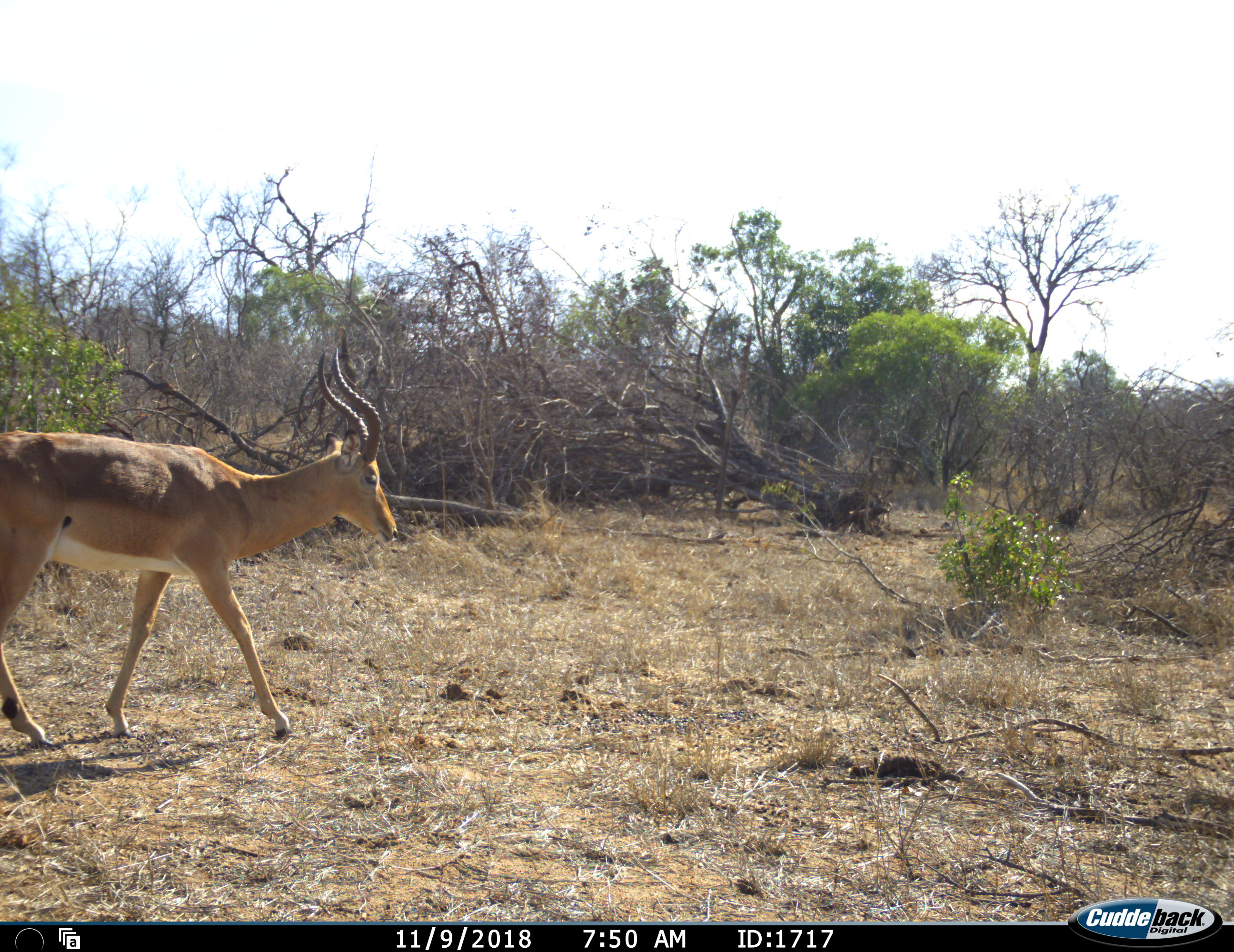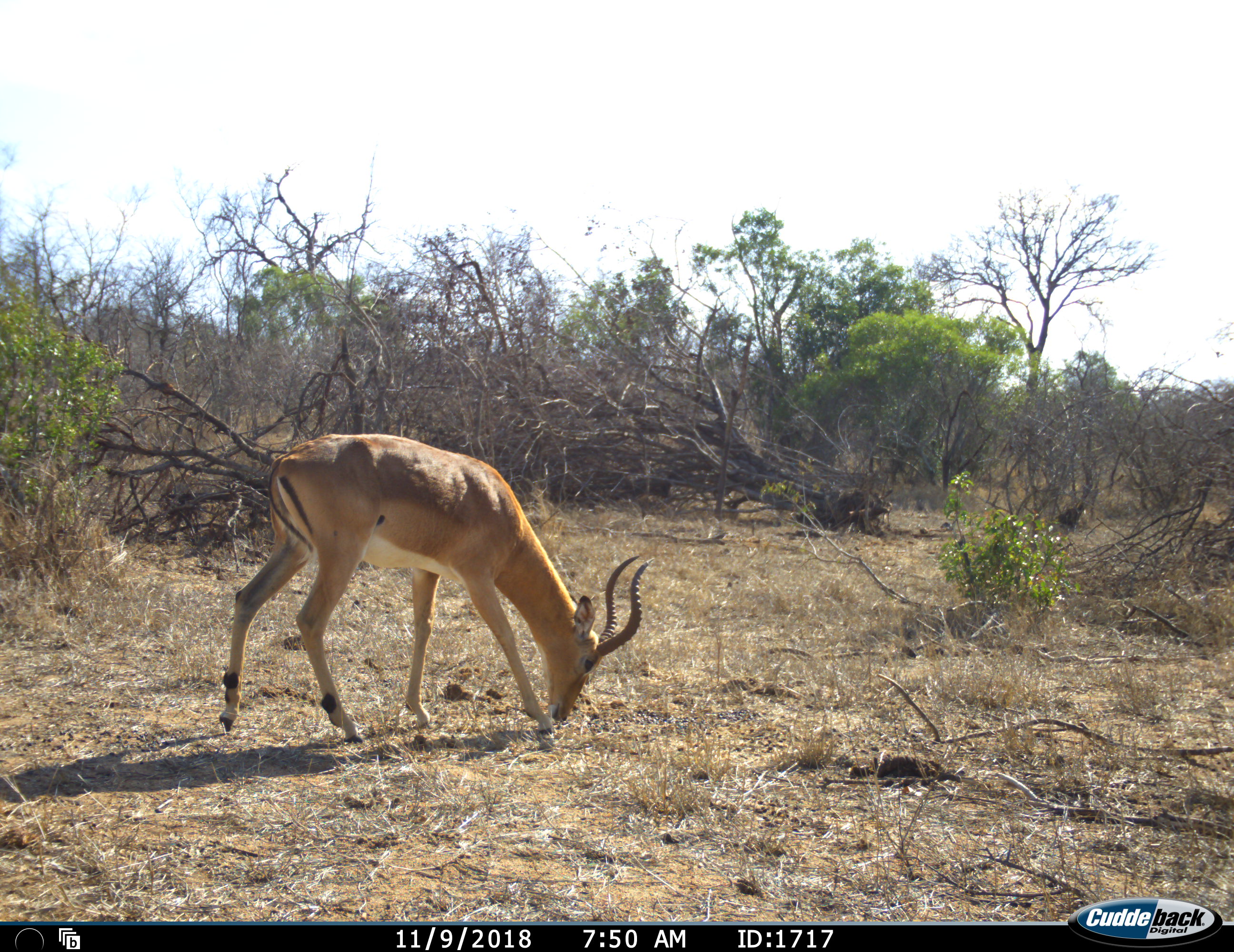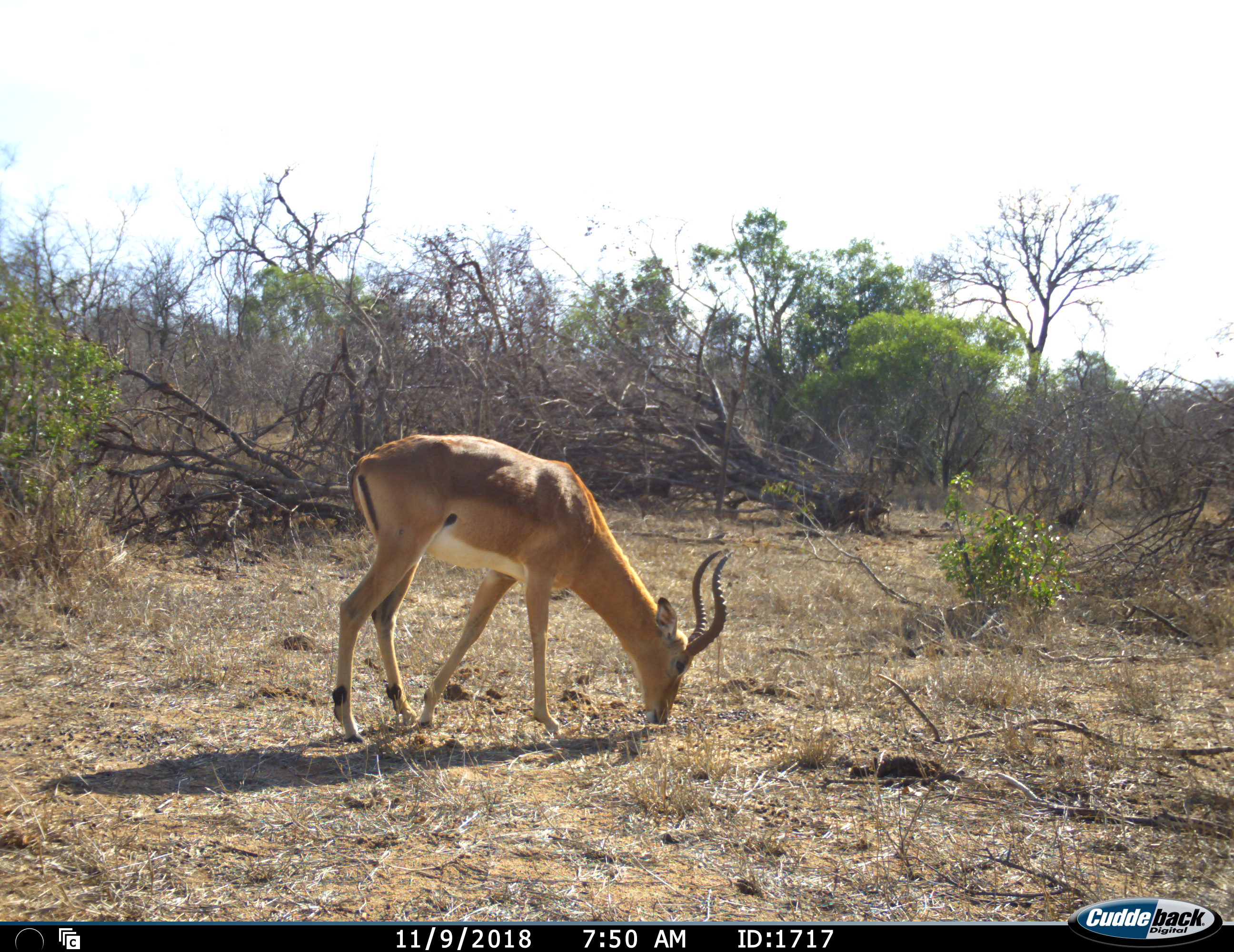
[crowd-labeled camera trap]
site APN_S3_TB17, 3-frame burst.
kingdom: Animalia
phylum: Chordata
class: Mammalia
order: Artiodactyla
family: Bovidae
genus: Aepyceros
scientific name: Aepyceros melampus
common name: impala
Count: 1.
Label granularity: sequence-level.